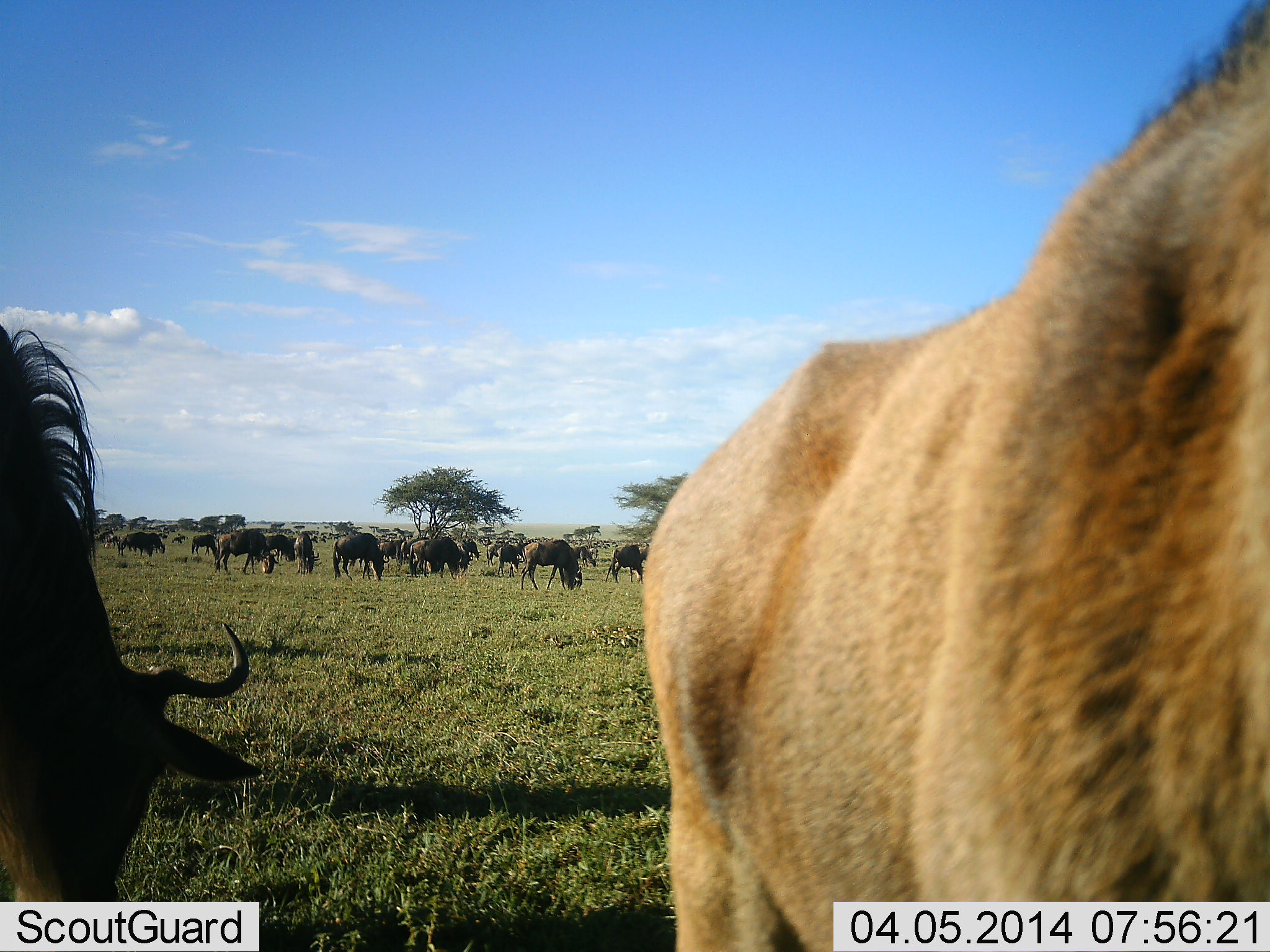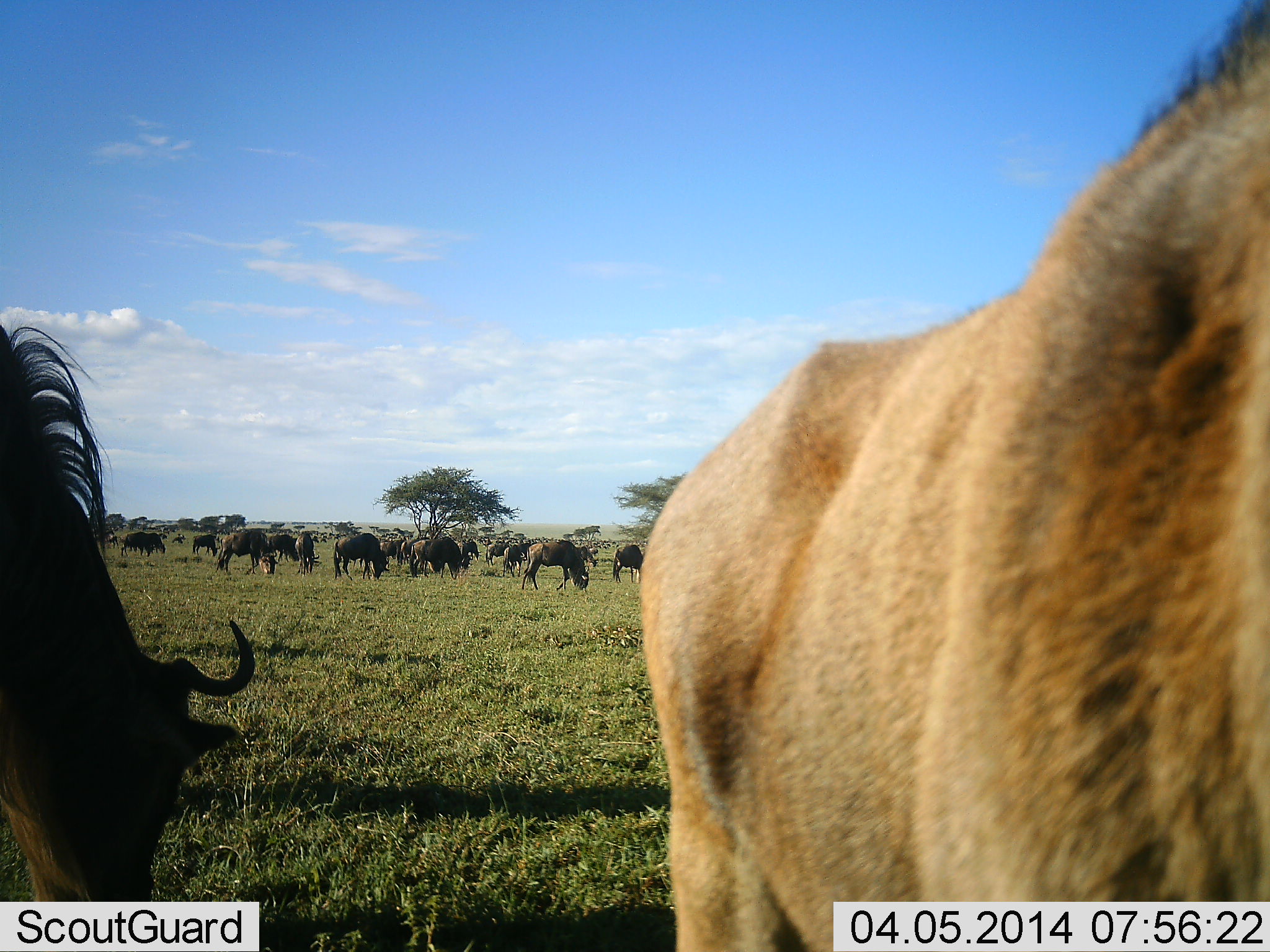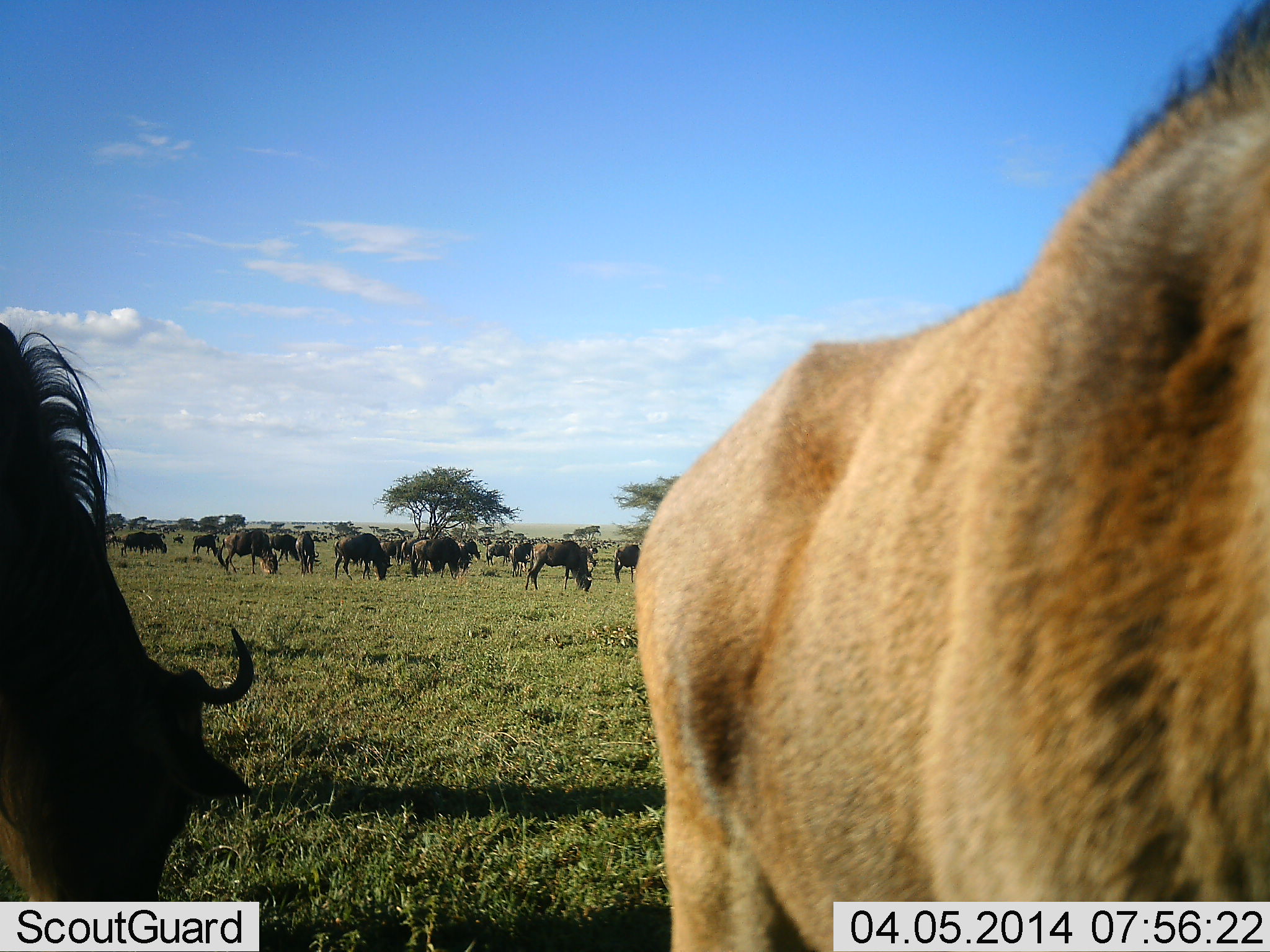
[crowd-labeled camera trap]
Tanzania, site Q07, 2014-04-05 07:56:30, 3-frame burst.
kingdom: Animalia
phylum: Chordata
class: Mammalia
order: Artiodactyla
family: Bovidae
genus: Connochaetes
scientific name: Connochaetes taurinus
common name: blue wildebeest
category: wildebeest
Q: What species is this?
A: Wildebeest (blue wildebeest) (Connochaetes taurinus).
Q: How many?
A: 11-50.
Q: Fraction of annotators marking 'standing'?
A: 30%.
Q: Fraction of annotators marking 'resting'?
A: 20%.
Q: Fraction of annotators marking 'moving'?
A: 0%.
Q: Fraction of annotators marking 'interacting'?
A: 0%.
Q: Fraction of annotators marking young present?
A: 10%.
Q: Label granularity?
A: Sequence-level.